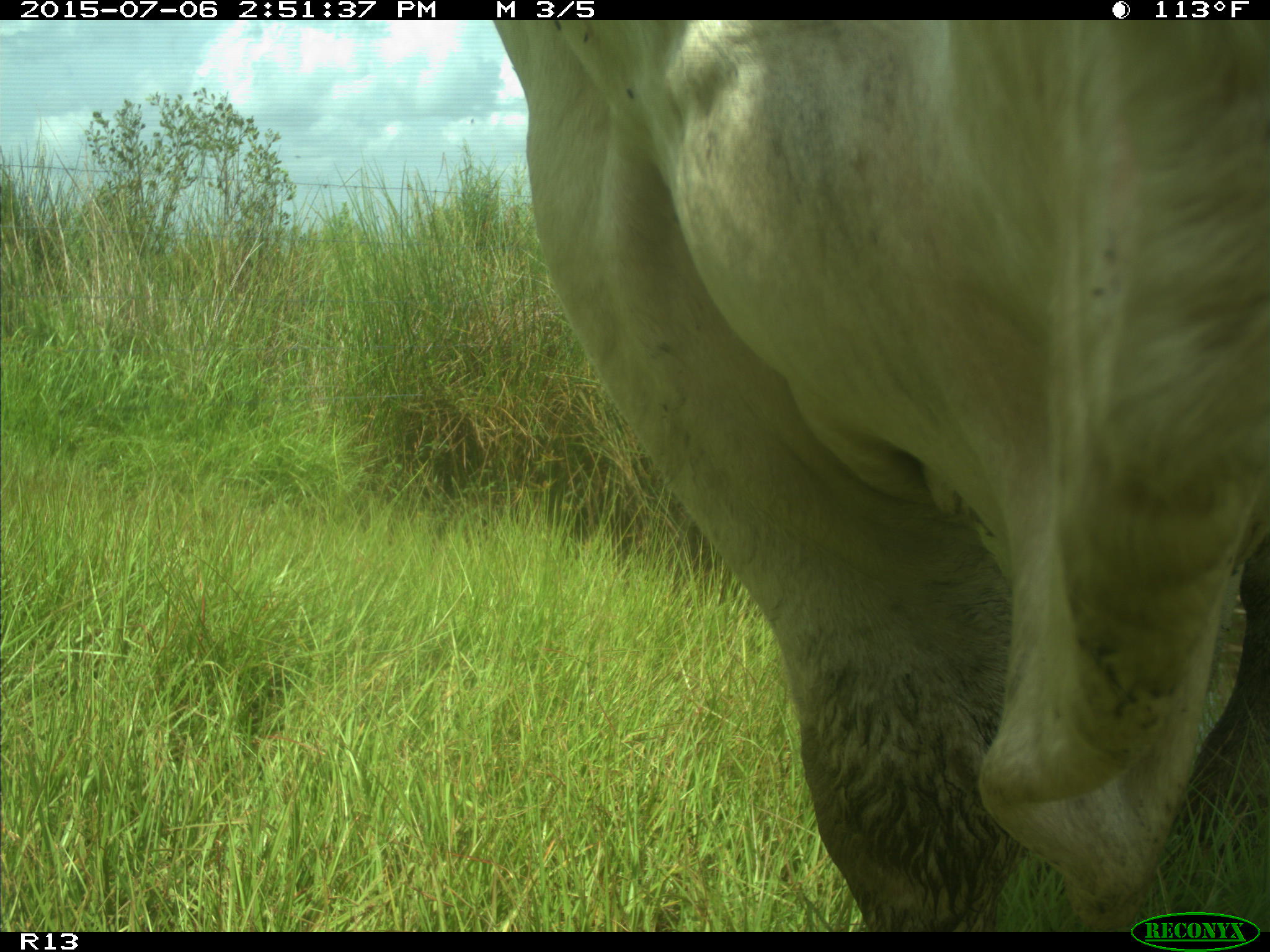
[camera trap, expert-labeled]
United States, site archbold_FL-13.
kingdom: Animalia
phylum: Chordata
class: Mammalia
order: Artiodactyla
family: Bovidae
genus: Bos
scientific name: Bos taurus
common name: domestic cow